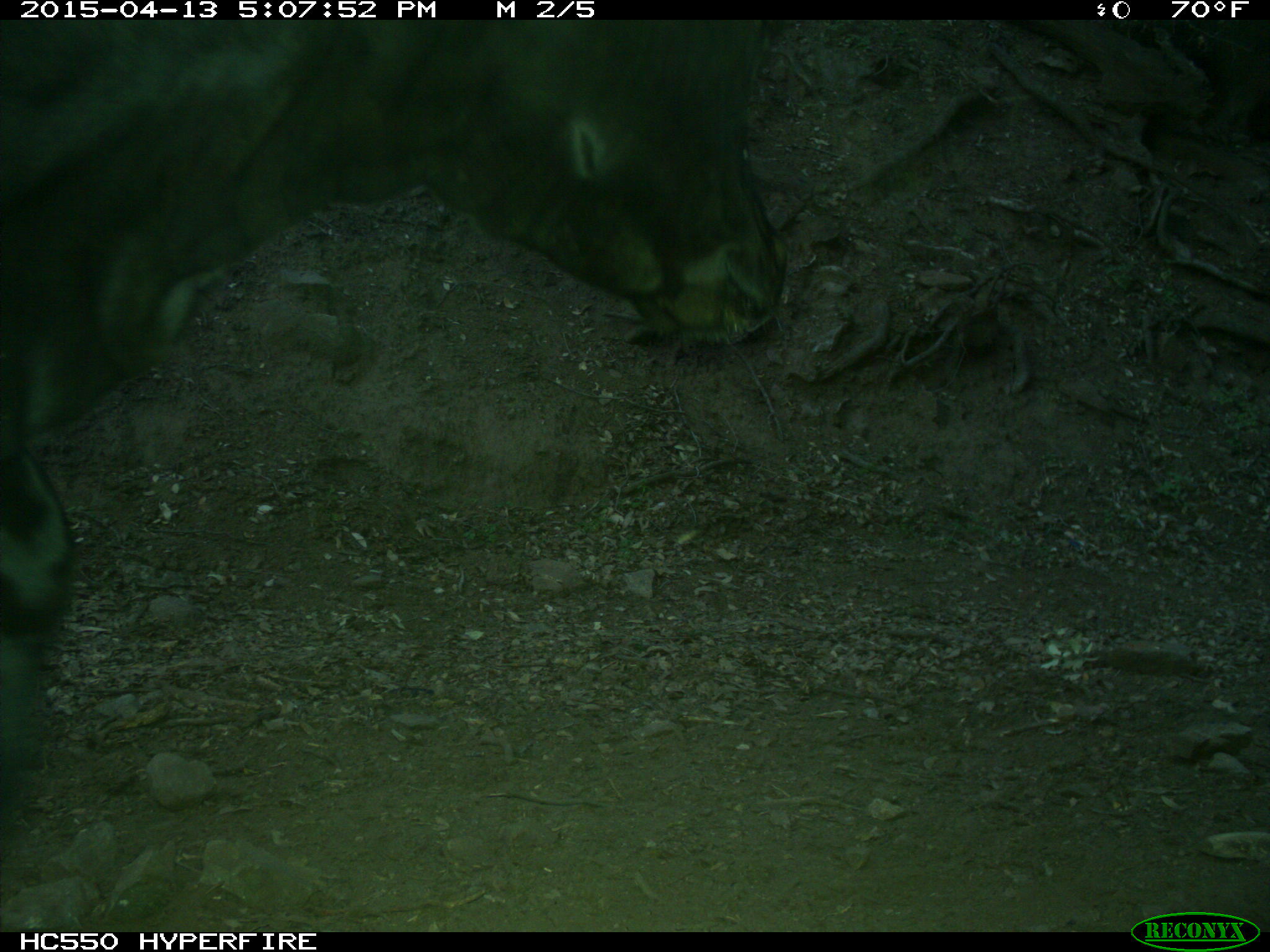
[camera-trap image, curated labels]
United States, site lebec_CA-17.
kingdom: Animalia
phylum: Chordata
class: Mammalia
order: Artiodactyla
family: Bovidae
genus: Bos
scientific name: Bos taurus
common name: domestic cow